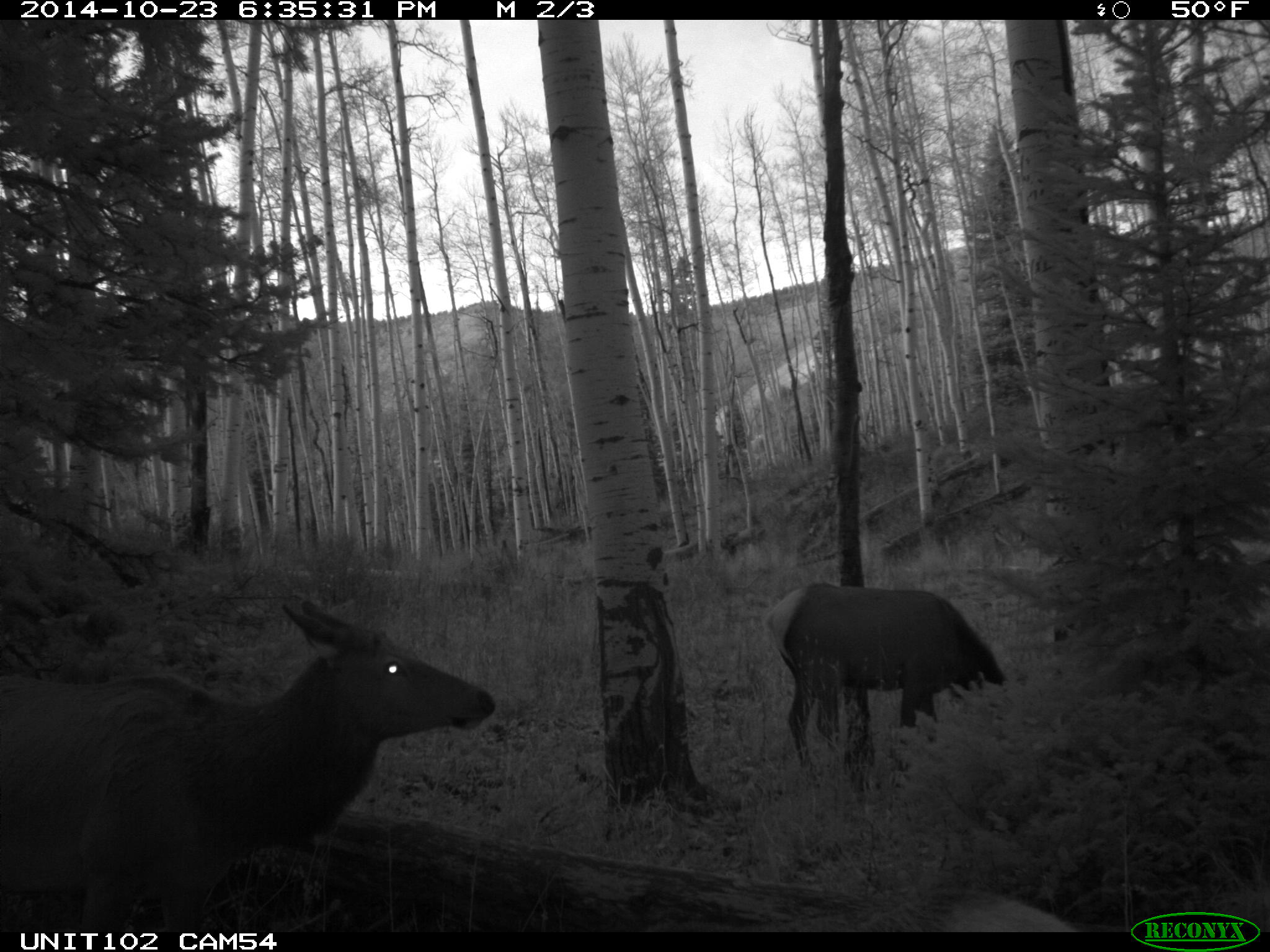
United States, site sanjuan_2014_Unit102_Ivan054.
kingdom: Animalia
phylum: Chordata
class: Mammalia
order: Artiodactyla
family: Cervidae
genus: Cervus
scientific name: Cervus elaphus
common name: red deer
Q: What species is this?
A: Cervus elaphus (red deer).